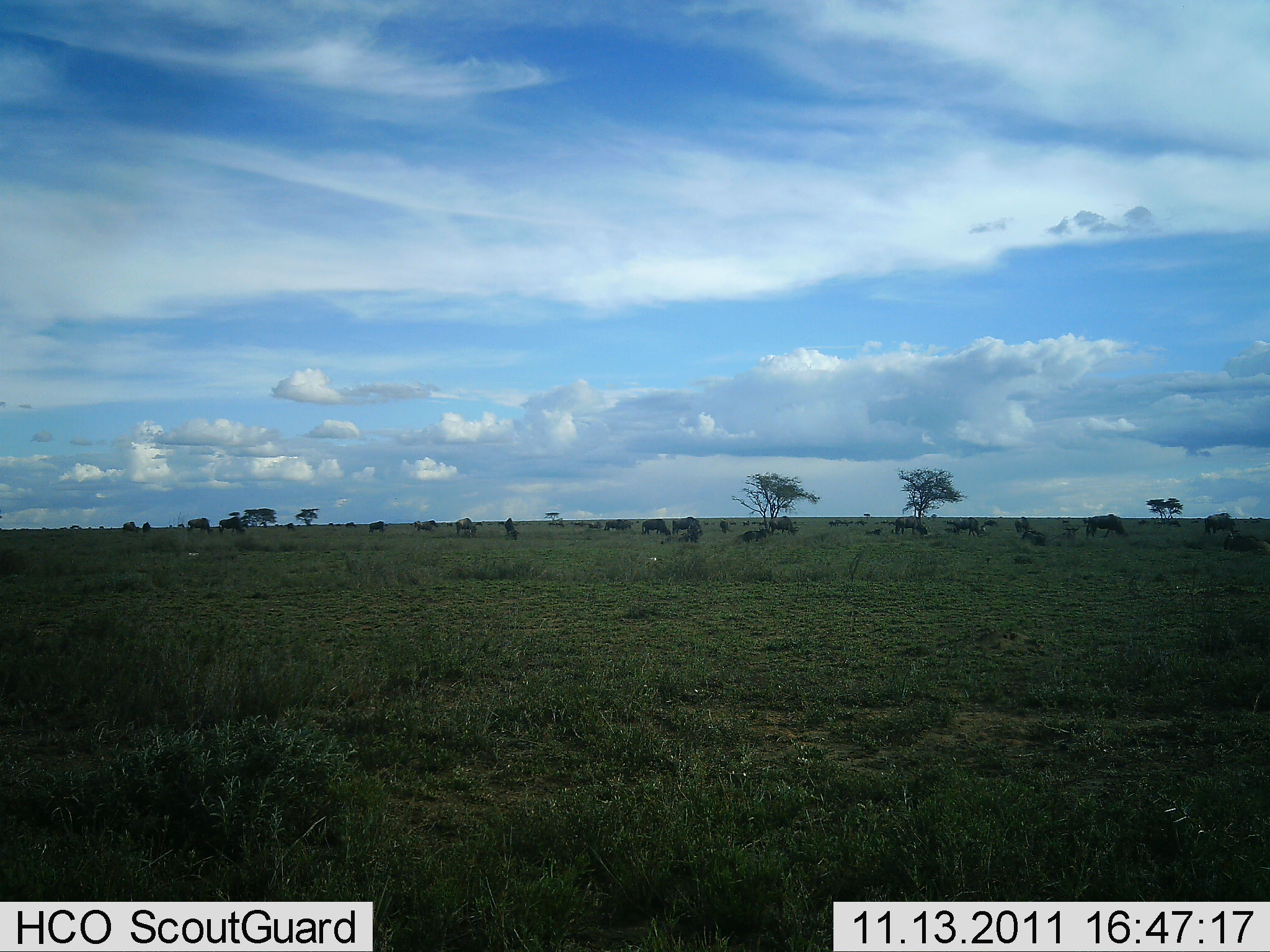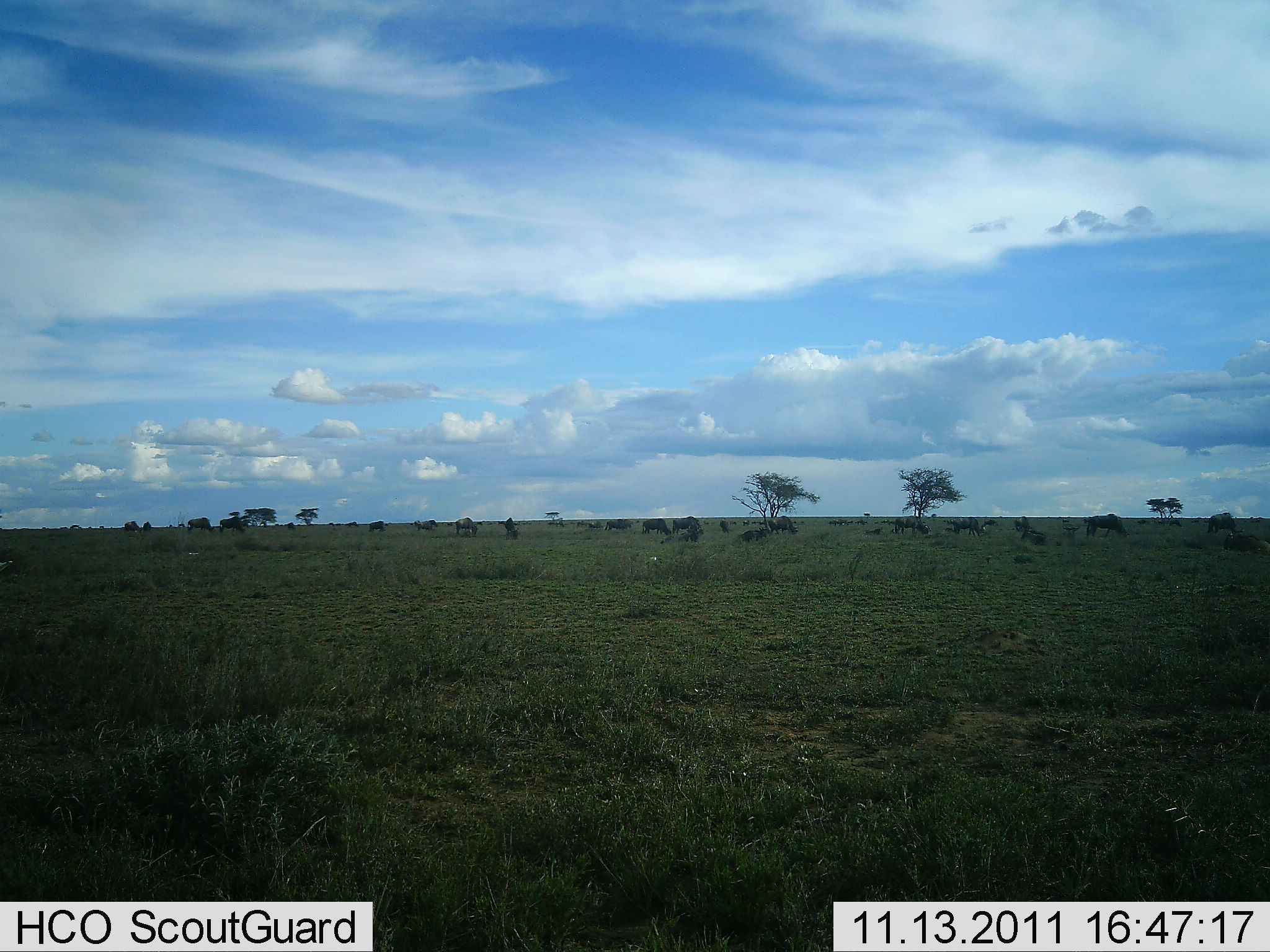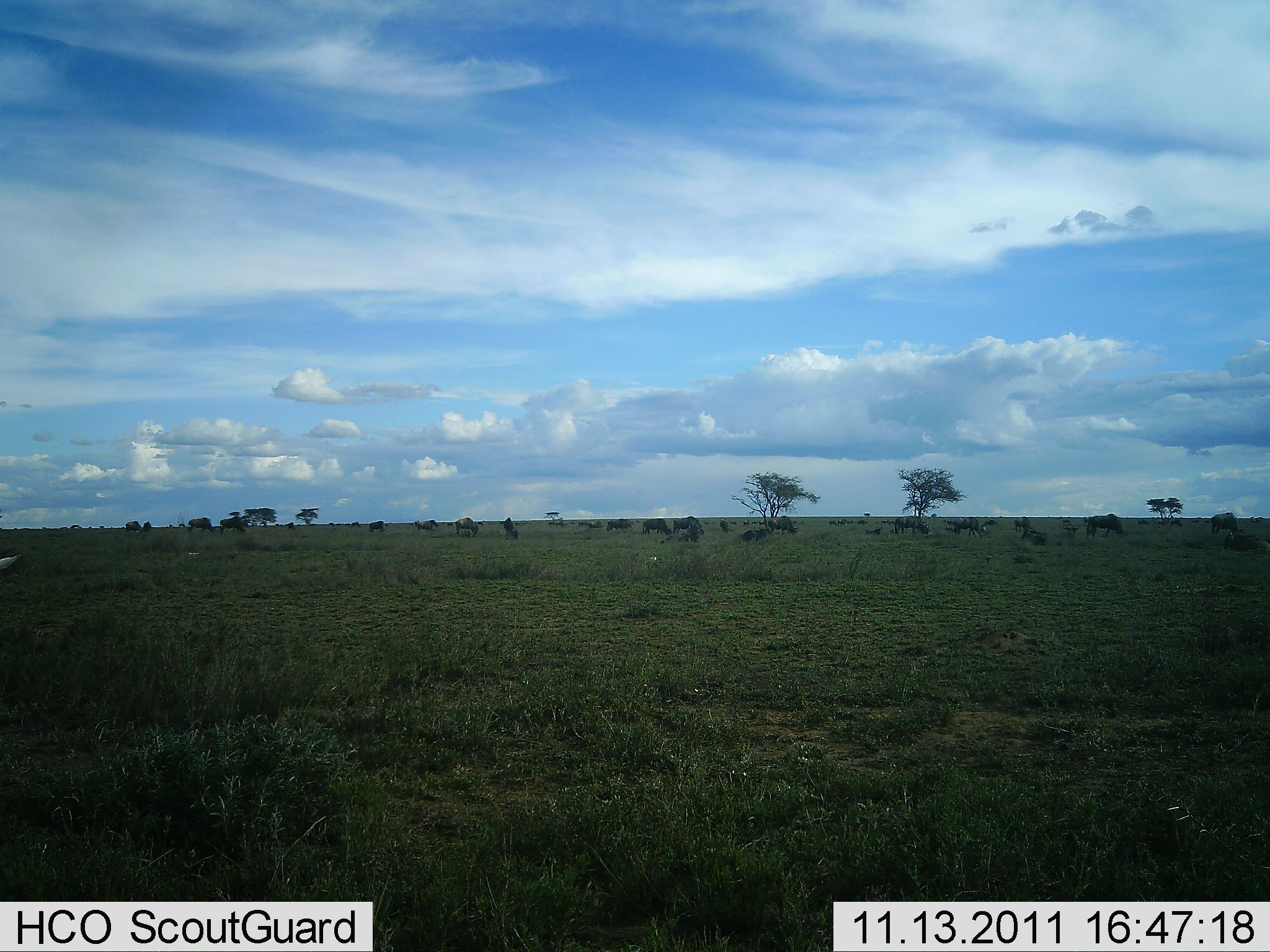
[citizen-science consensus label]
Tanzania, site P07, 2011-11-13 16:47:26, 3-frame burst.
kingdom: Animalia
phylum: Chordata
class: Mammalia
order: Artiodactyla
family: Bovidae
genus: Connochaetes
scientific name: Connochaetes taurinus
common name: blue wildebeest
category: wildebeest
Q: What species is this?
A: Wildebeest (blue wildebeest) (Connochaetes taurinus).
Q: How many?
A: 11-50.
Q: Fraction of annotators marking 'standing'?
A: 50%.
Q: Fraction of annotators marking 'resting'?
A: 0%.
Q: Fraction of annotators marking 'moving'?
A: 30%.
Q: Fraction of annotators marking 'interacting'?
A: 0%.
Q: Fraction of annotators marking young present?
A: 0%.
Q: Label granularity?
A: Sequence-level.